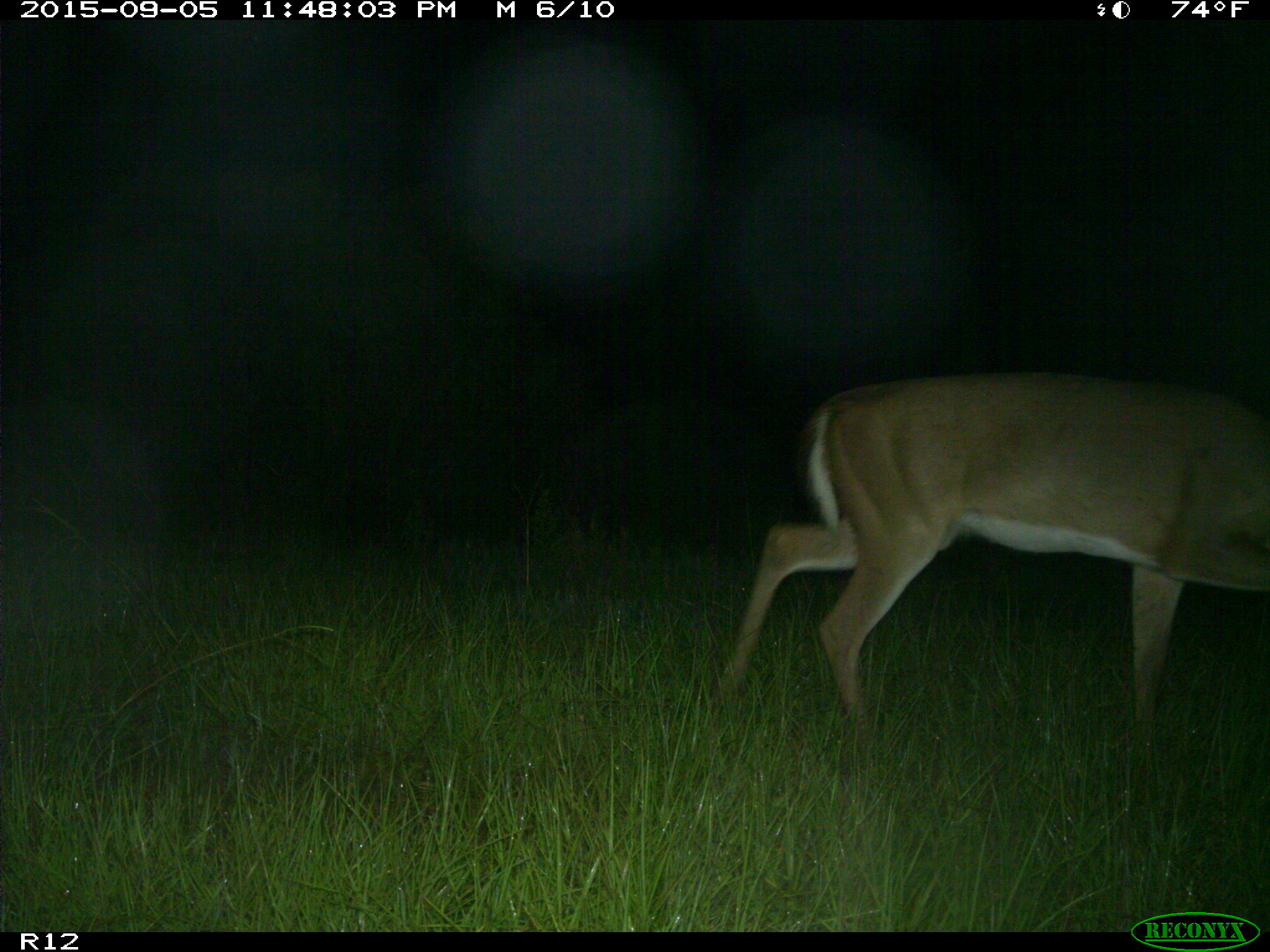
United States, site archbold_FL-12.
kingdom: Animalia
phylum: Chordata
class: Mammalia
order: Artiodactyla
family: Cervidae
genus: Odocoileus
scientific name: Odocoileus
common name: deer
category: unidentified deer